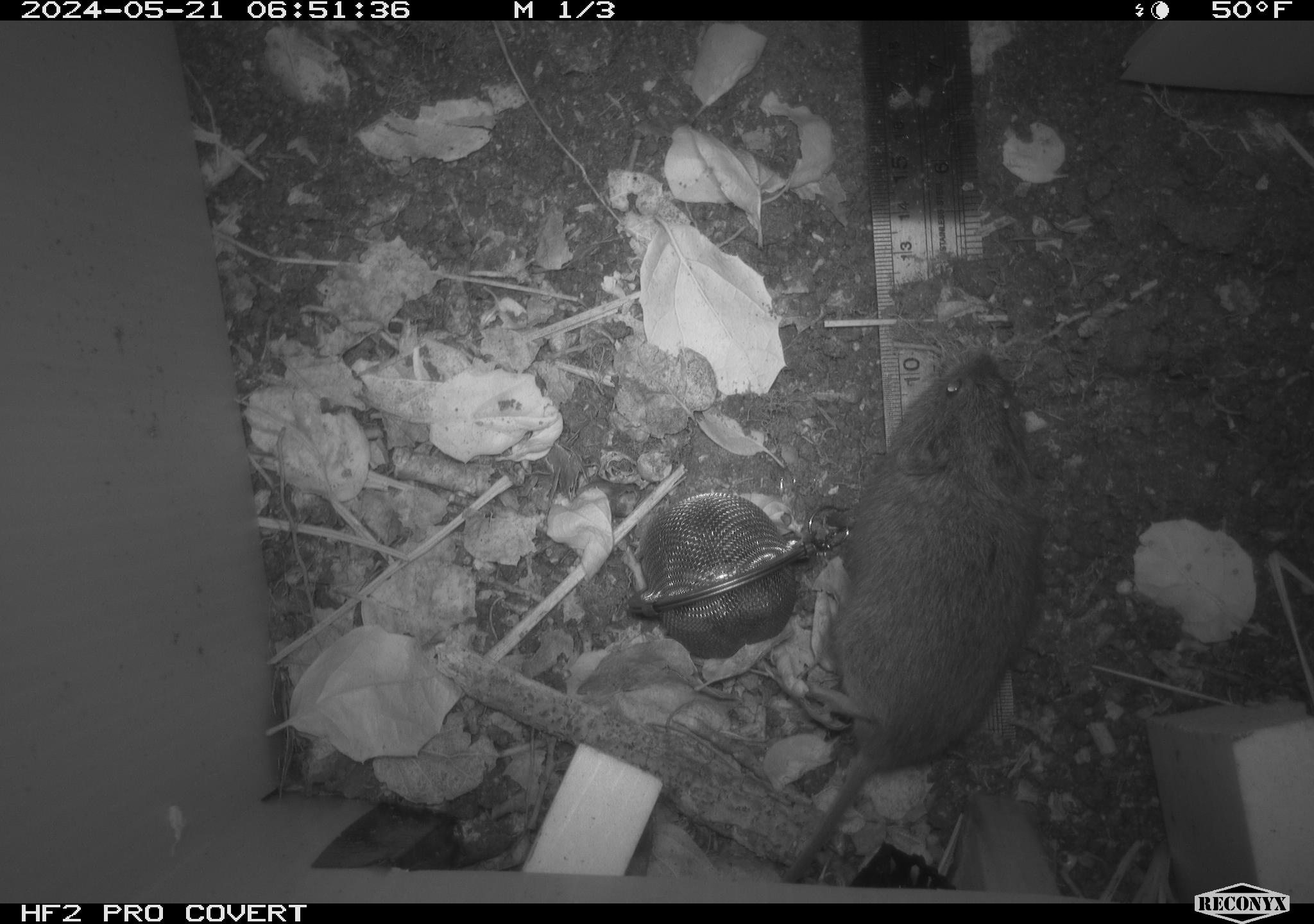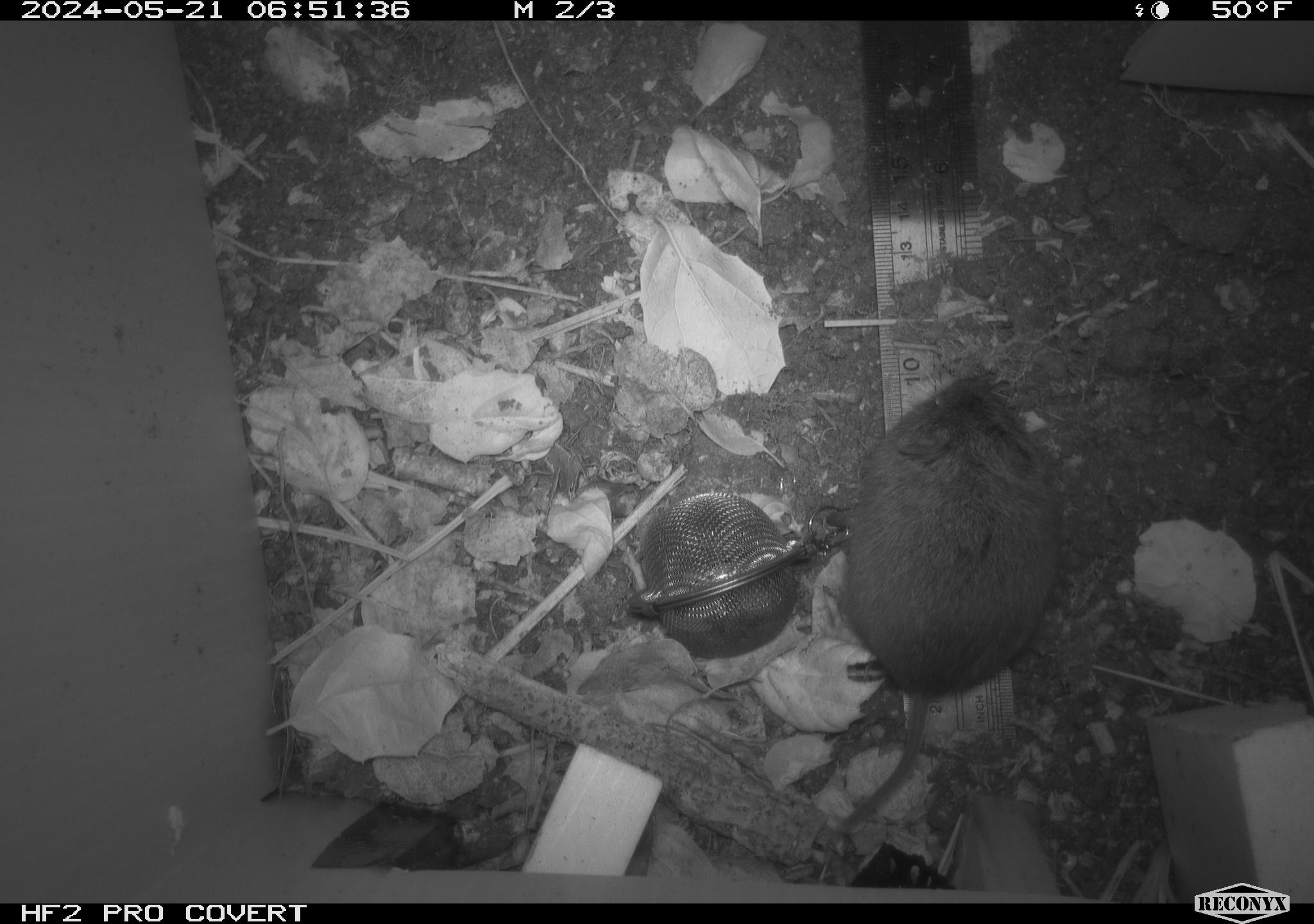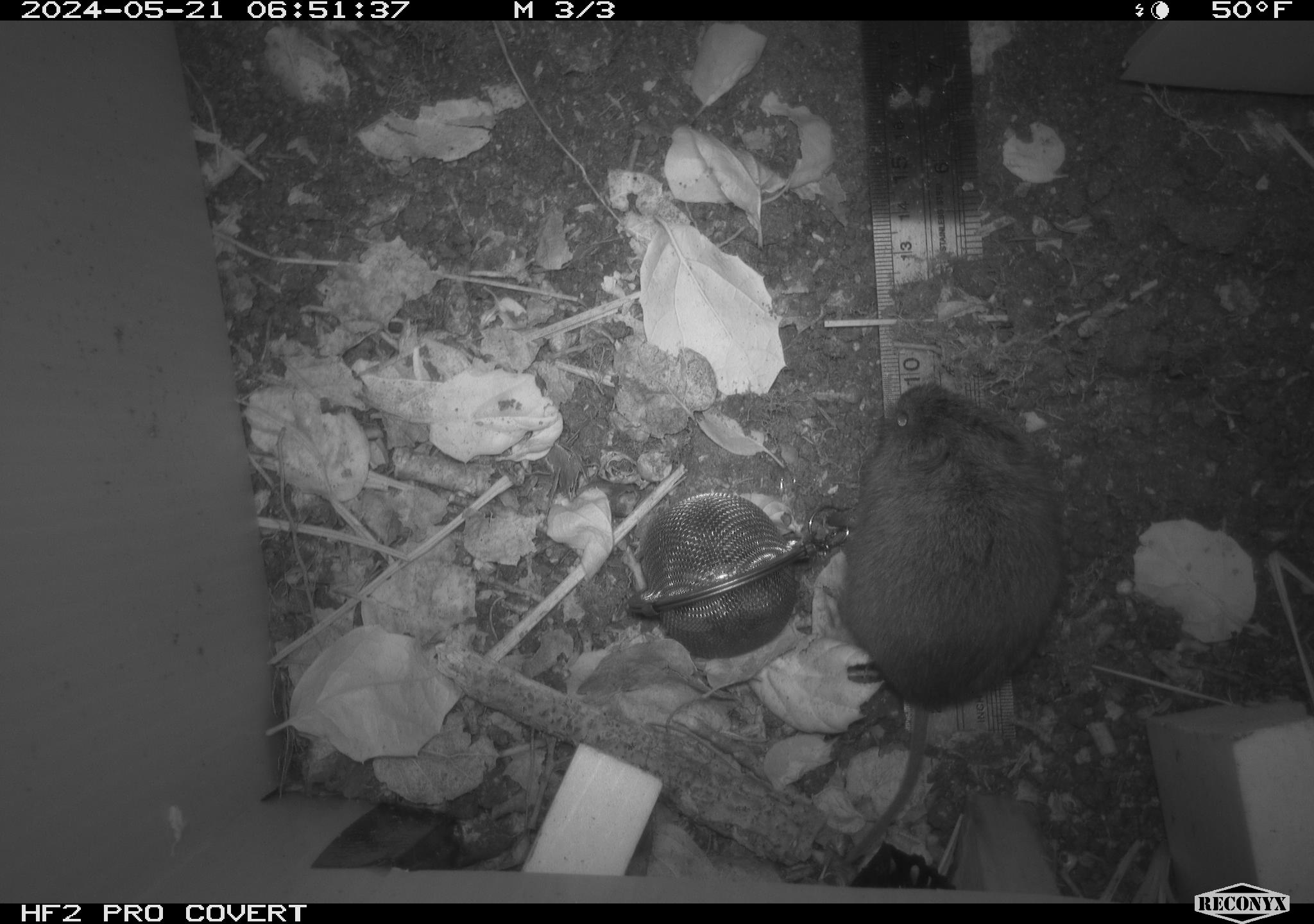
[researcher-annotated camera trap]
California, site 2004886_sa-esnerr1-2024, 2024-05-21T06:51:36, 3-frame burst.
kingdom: Animalia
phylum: Chordata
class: Mammalia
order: Rodentia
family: Cricetidae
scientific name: Cricetidae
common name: hamsters, voles, lemmings, and allies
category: cricetidae family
Cricetidae family (hamsters, voles, lemmings, and allies) (Cricetidae).